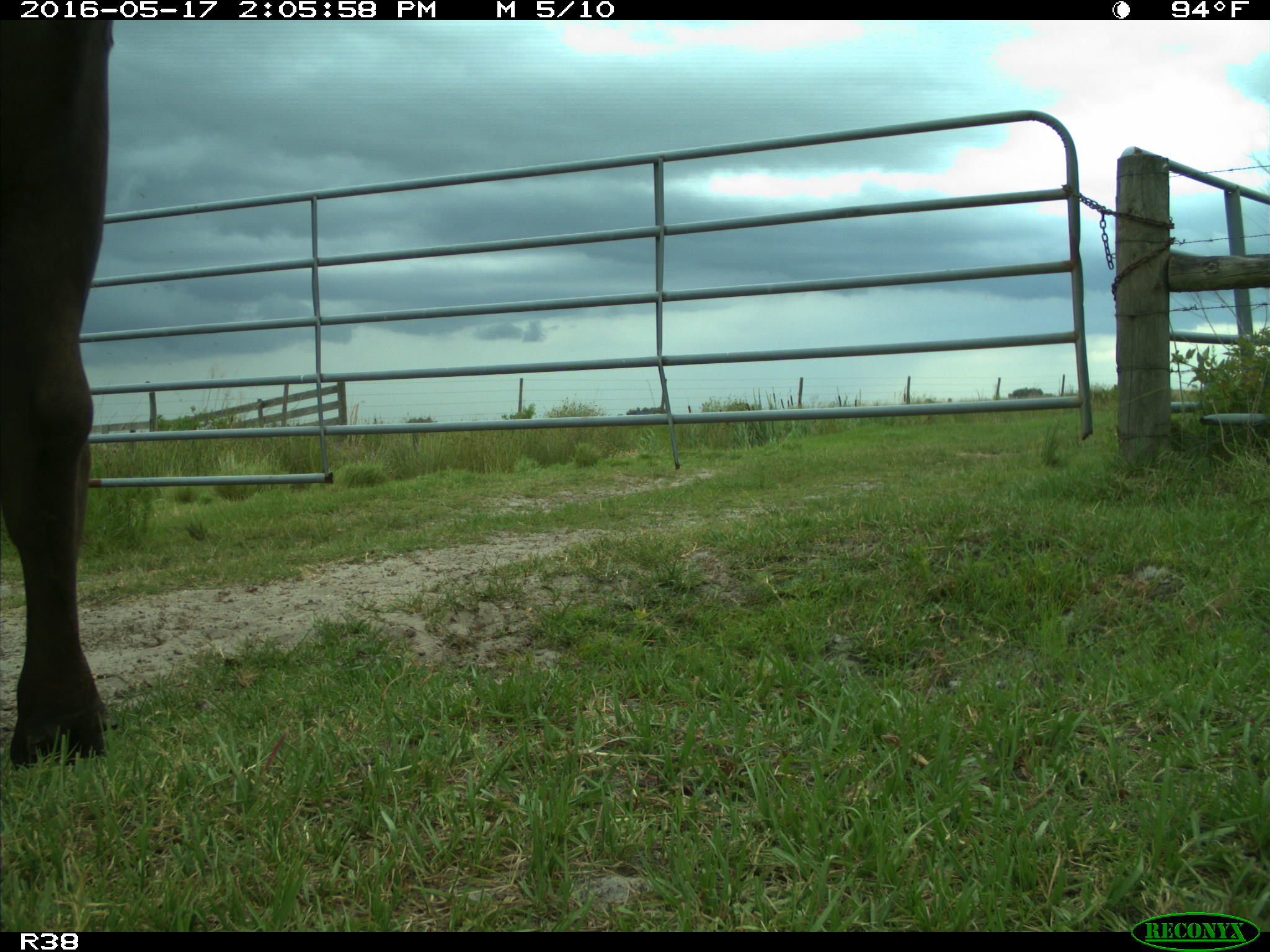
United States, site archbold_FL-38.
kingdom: Animalia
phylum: Chordata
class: Mammalia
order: Artiodactyla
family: Bovidae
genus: Bos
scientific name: Bos taurus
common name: domestic cow